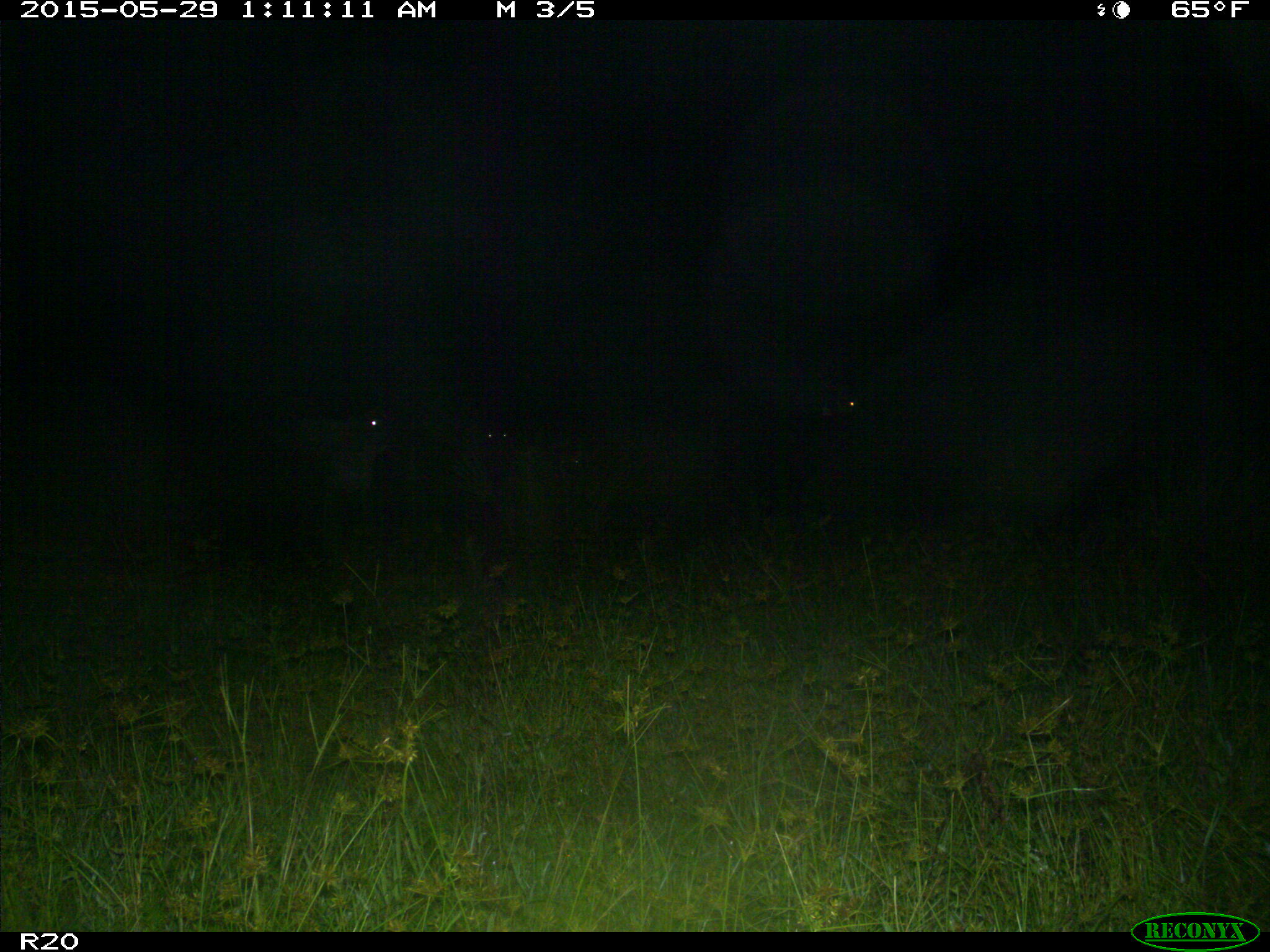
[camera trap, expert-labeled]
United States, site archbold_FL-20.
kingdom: Animalia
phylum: Chordata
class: Mammalia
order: Artiodactyla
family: Bovidae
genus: Bos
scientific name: Bos taurus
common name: domestic cow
Bos taurus (domestic cow).